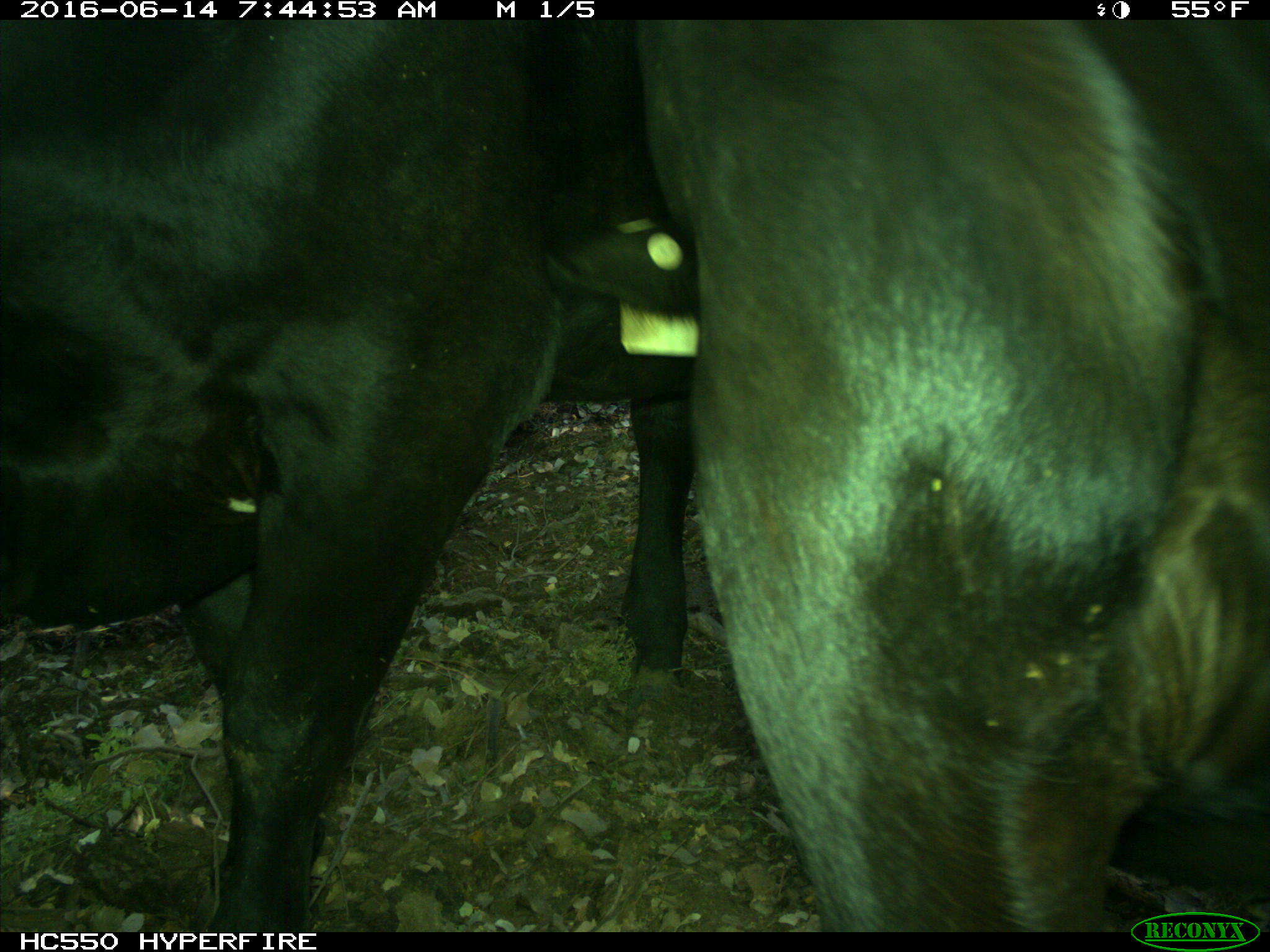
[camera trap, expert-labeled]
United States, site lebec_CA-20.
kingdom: Animalia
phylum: Chordata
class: Mammalia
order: Artiodactyla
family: Bovidae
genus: Bos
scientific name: Bos taurus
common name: domestic cow